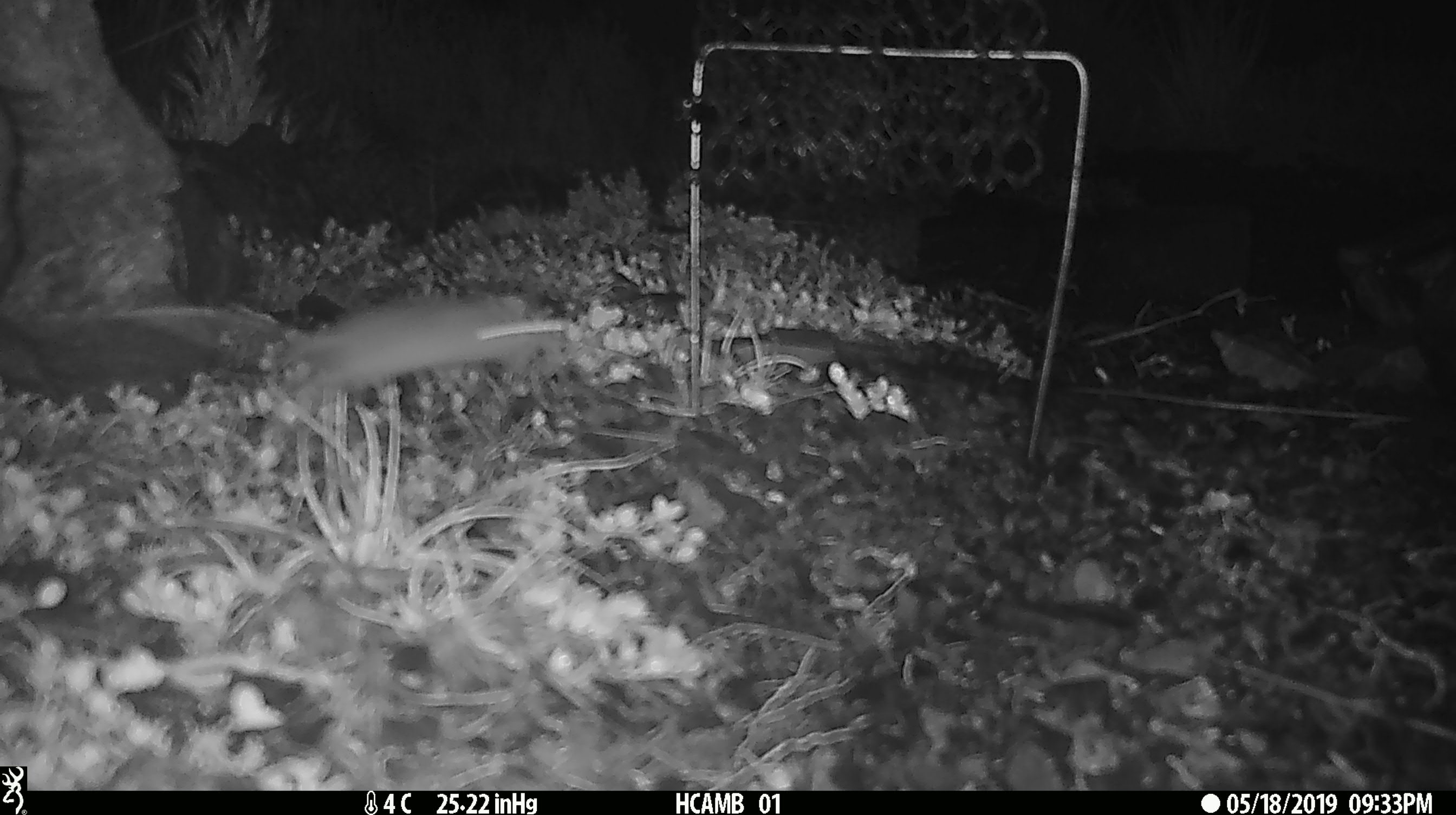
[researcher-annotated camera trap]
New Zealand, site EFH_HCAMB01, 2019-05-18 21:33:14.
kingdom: Animalia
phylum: Chordata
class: Mammalia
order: Rodentia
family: Muridae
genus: Mus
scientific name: Mus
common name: mouse